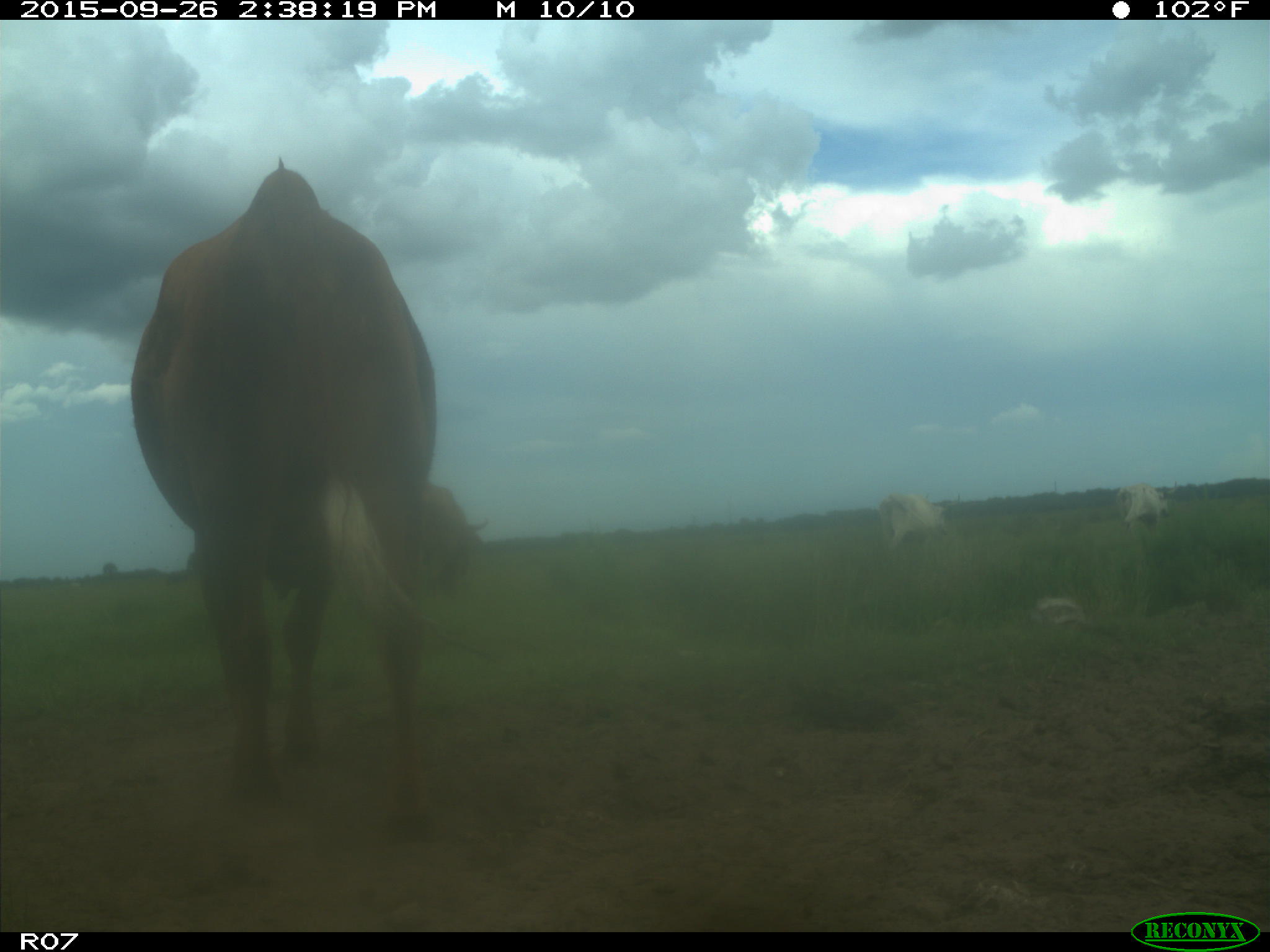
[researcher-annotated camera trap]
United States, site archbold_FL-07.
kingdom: Animalia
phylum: Chordata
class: Mammalia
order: Artiodactyla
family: Bovidae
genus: Bos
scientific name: Bos taurus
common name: domestic cow